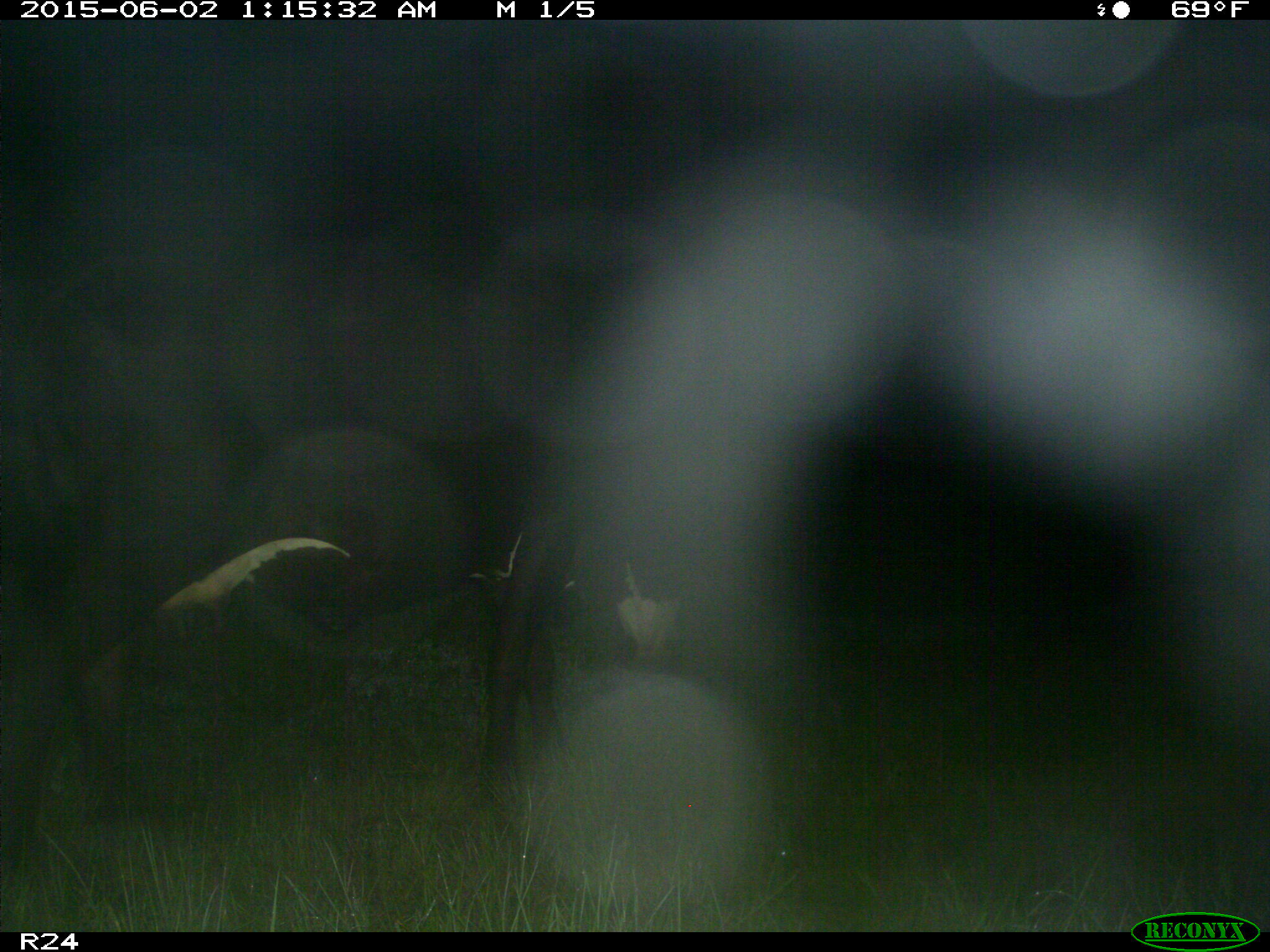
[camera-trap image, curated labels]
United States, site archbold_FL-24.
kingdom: Animalia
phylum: Chordata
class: Mammalia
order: Artiodactyla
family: Bovidae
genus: Bos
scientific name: Bos taurus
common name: domestic cow